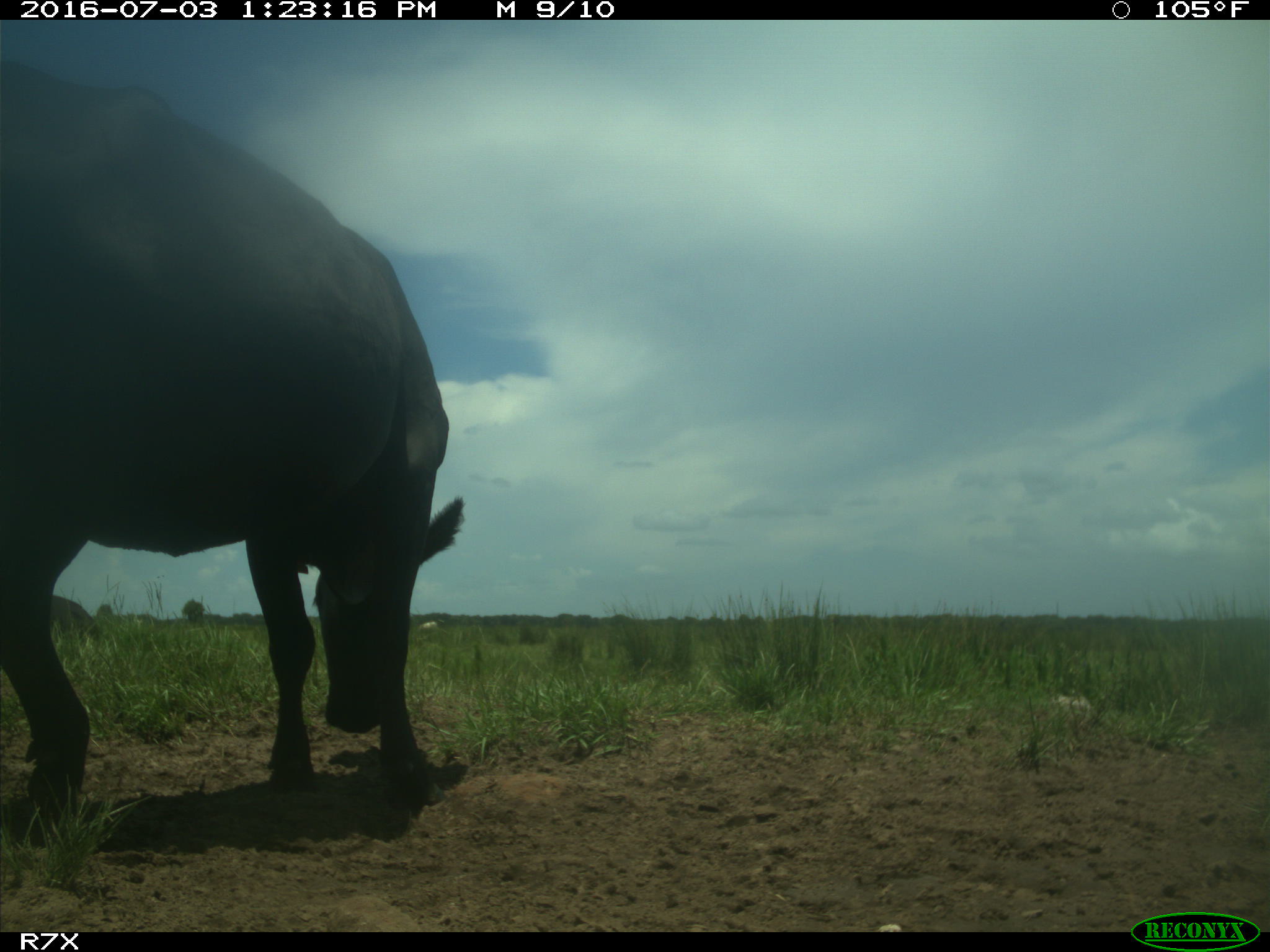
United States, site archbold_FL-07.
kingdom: Animalia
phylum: Chordata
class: Mammalia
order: Artiodactyla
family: Bovidae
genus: Bos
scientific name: Bos taurus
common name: domestic cow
Bos taurus (domestic cow).